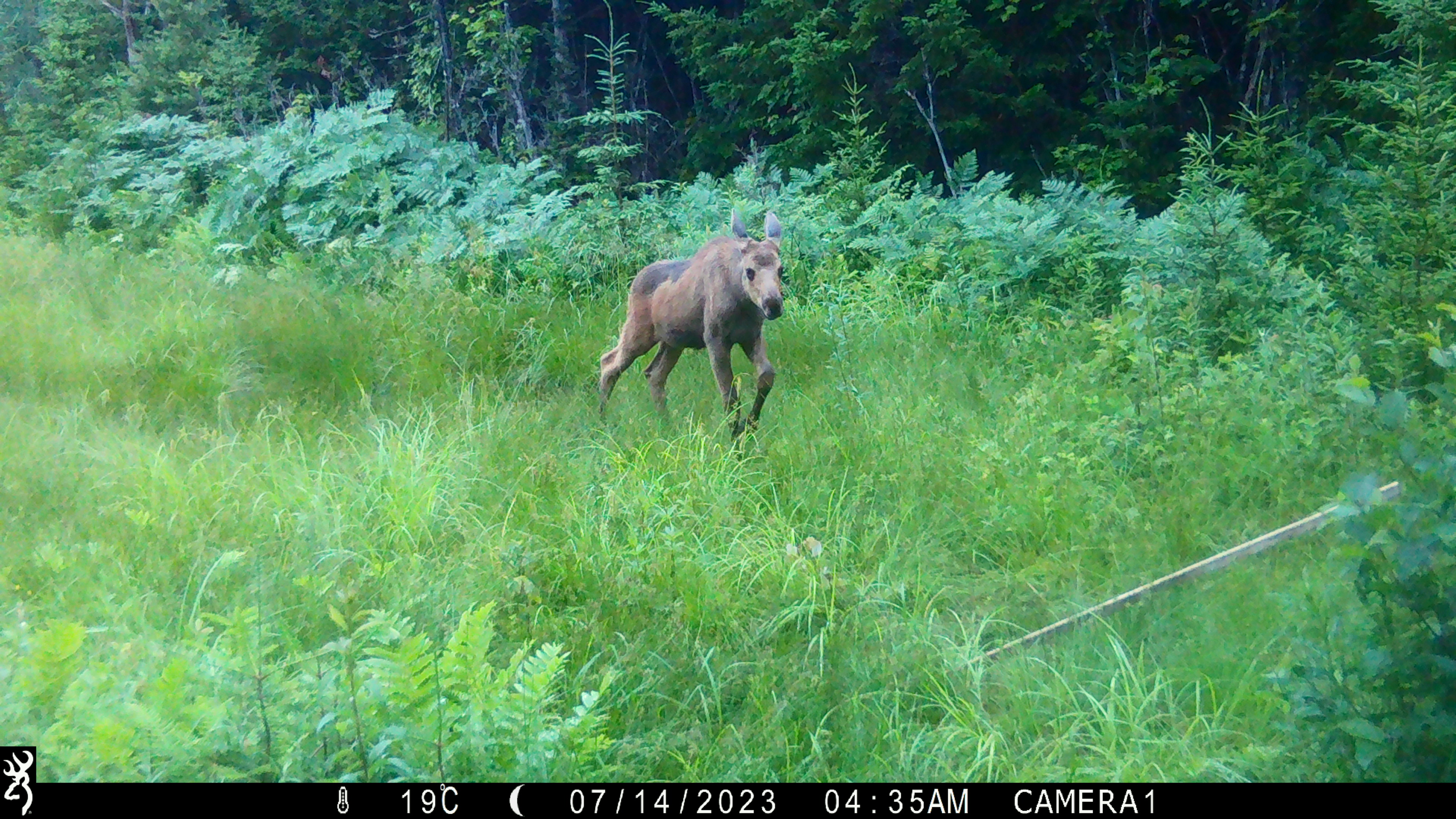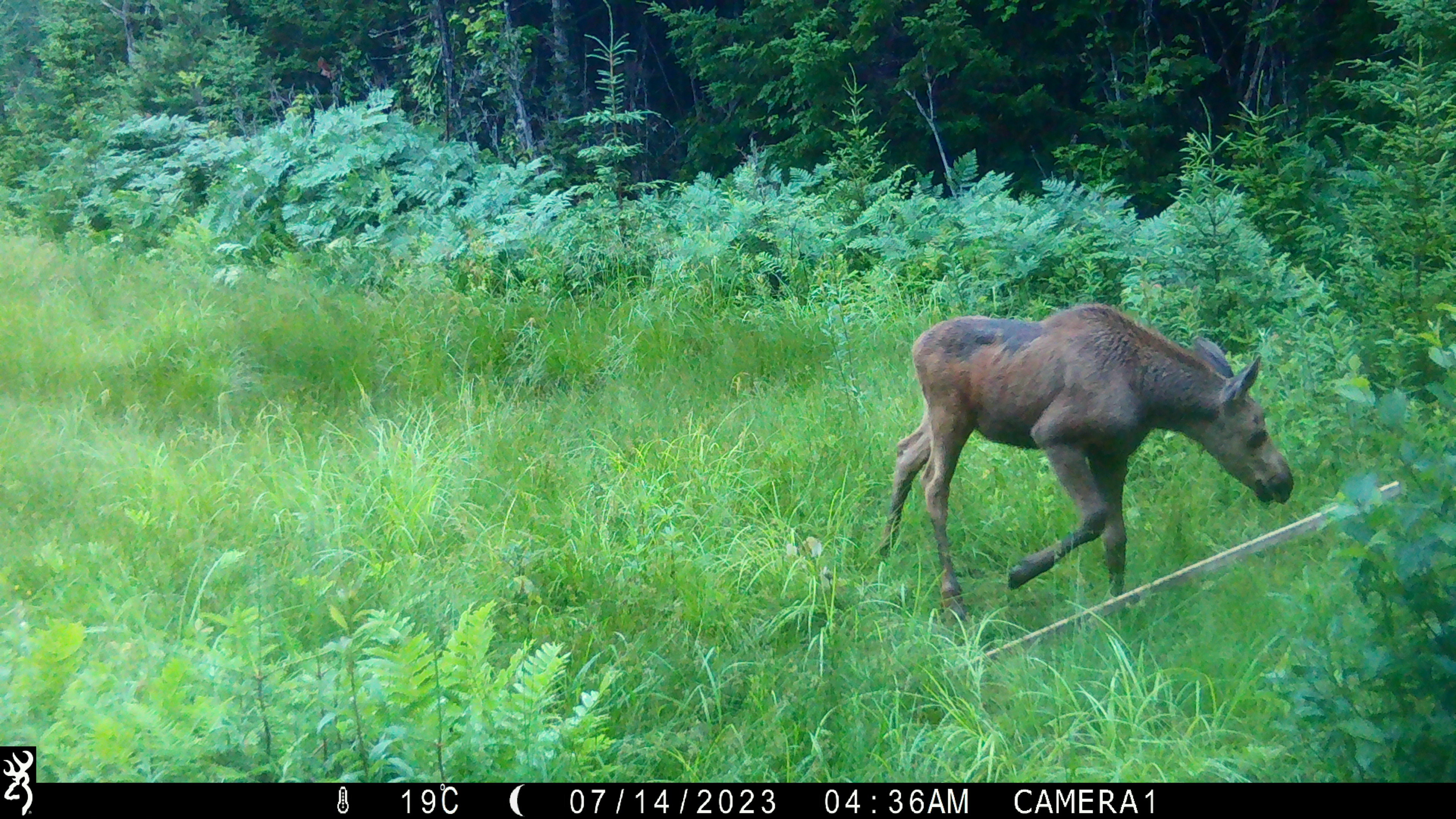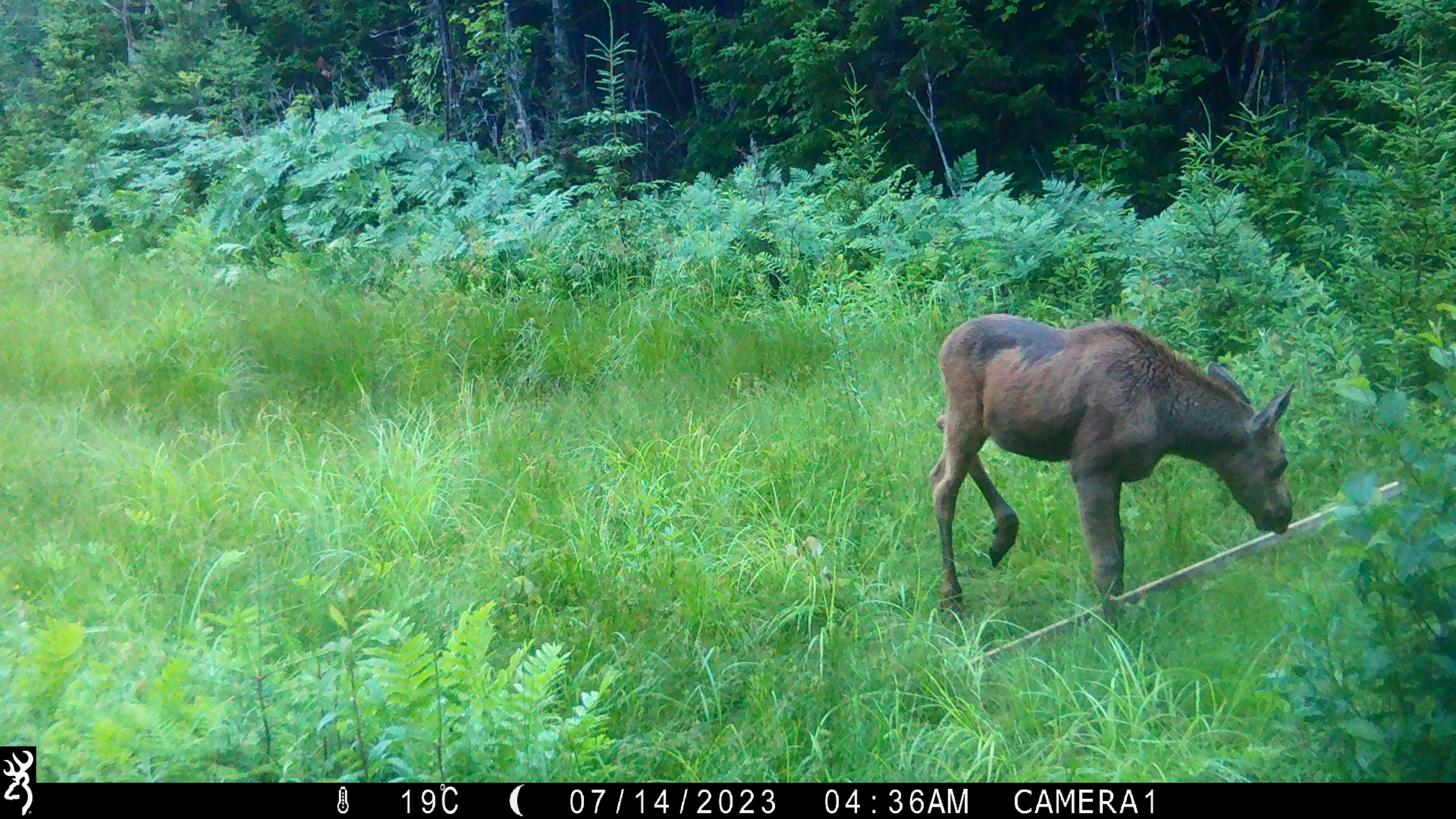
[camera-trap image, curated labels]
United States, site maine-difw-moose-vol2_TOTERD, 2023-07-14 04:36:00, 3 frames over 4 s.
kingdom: Animalia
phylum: Chordata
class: Mammalia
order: Artiodactyla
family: Cervidae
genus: Alces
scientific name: Alces alces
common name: moose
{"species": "moose (Alces alces)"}